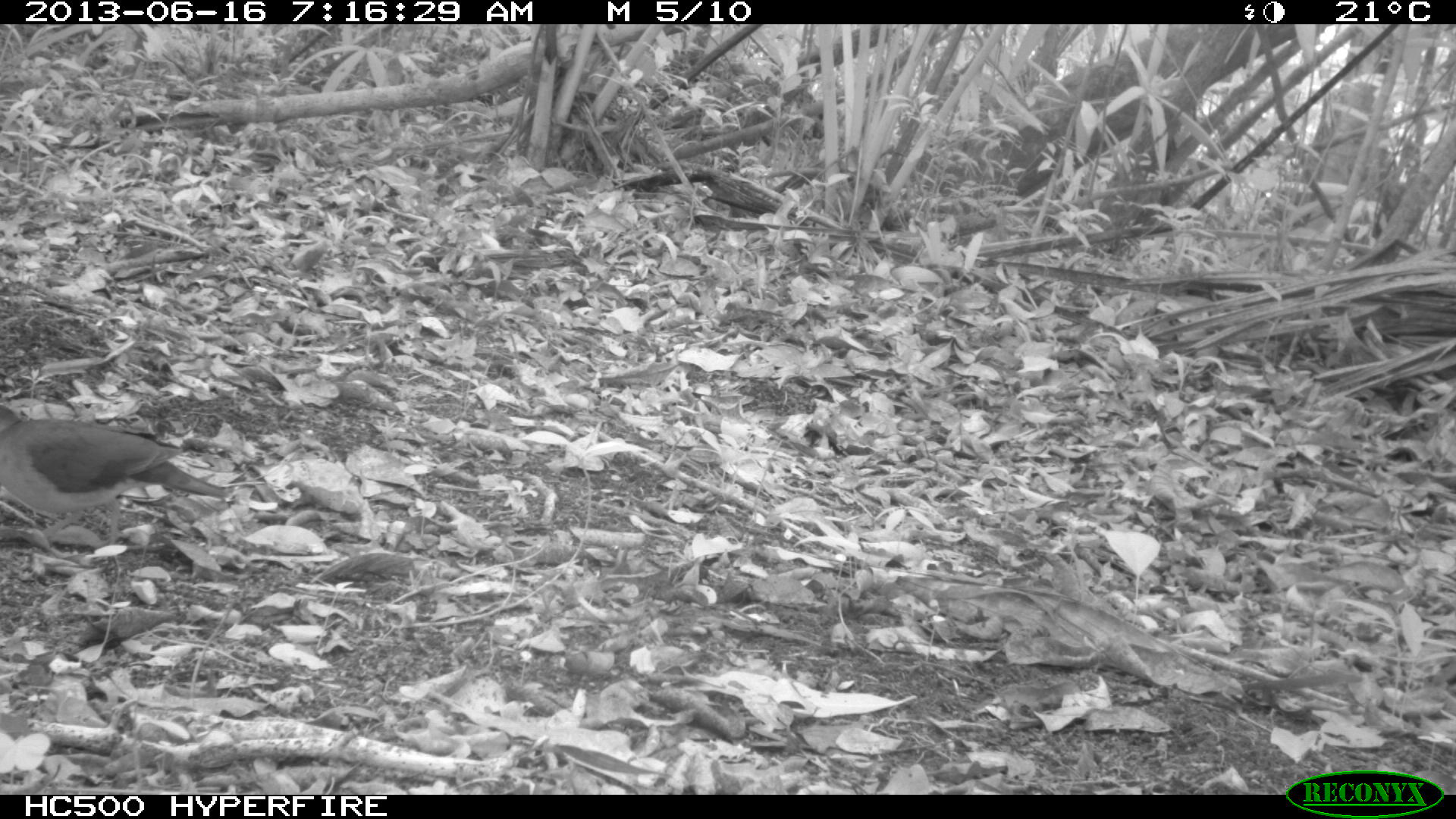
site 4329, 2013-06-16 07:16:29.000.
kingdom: Animalia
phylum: Chordata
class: Aves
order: Columbiformes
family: Columbidae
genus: Leptotila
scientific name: Leptotila plumbeiceps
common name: gray-headed dove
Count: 1.